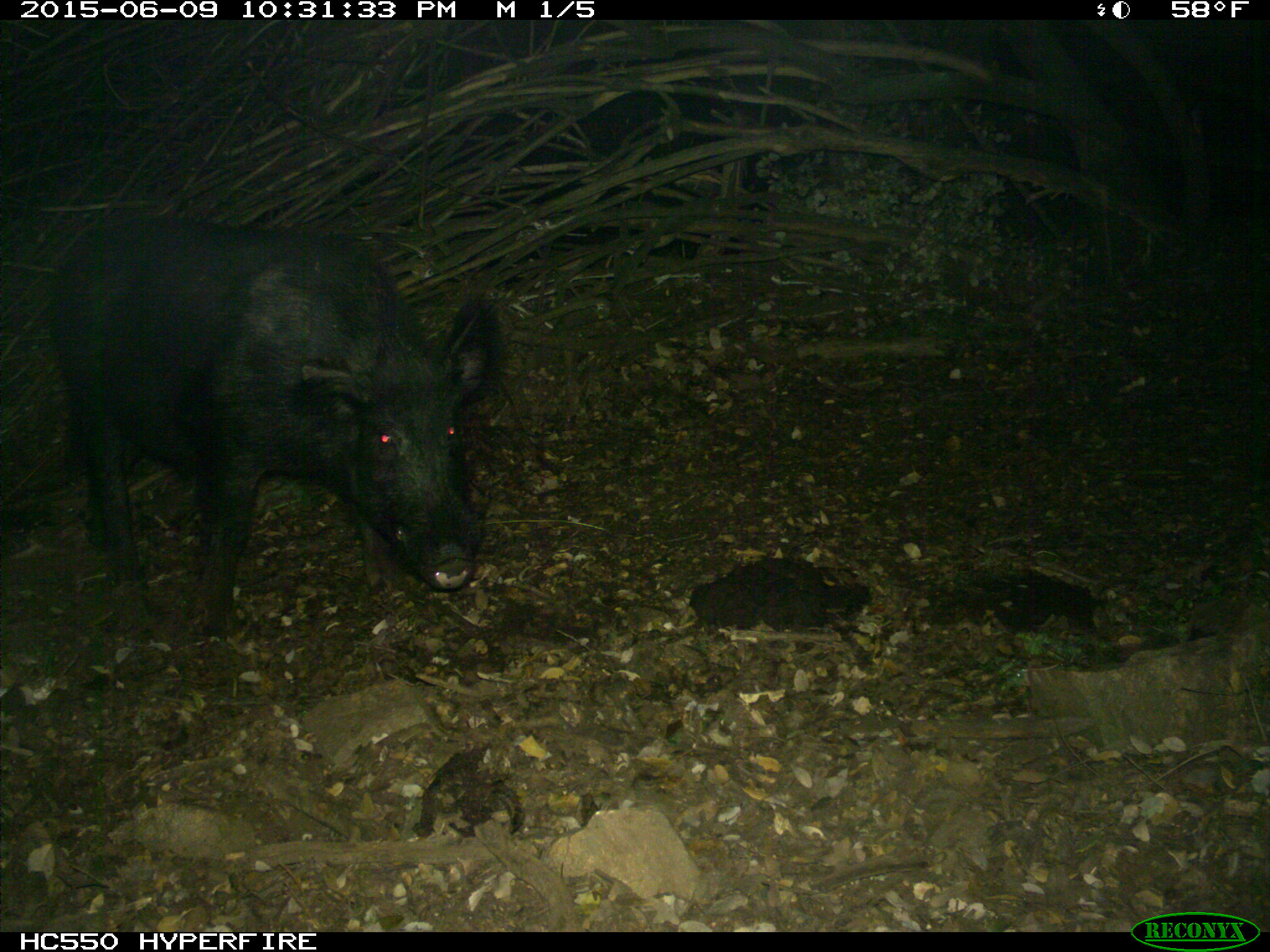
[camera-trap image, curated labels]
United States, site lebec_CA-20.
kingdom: Animalia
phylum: Chordata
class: Mammalia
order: Artiodactyla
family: Suidae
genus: Sus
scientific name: Sus scrofa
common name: wild boar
Sus scrofa (wild boar).